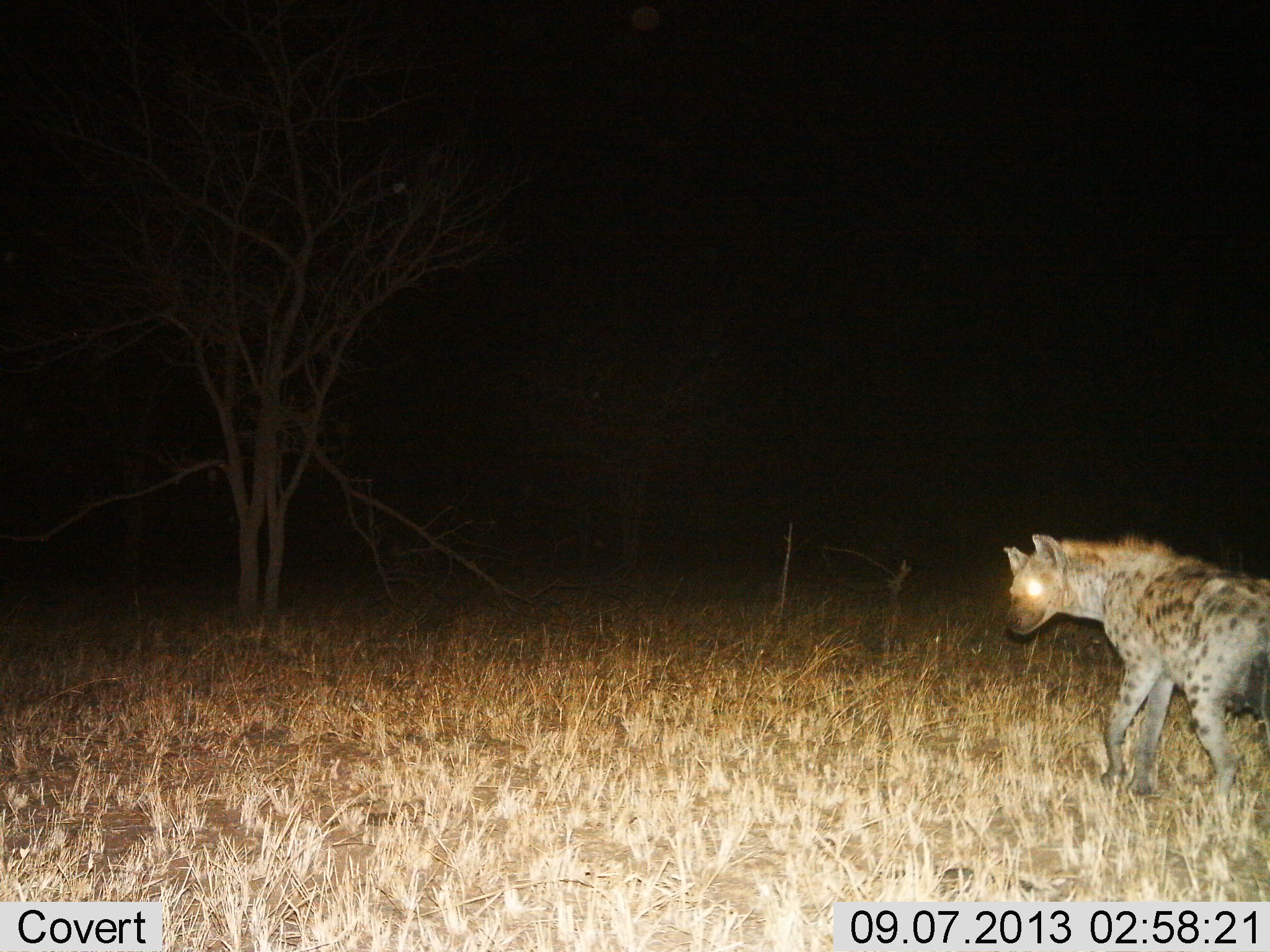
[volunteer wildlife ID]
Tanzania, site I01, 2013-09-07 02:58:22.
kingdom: Animalia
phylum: Chordata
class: Mammalia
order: Carnivora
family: Hyaenidae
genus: Crocuta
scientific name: Crocuta crocuta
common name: spotted hyena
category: hyenaspotted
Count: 1.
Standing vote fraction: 30%.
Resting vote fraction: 0%.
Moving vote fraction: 70%.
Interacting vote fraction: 0%.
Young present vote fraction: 0%.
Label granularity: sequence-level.